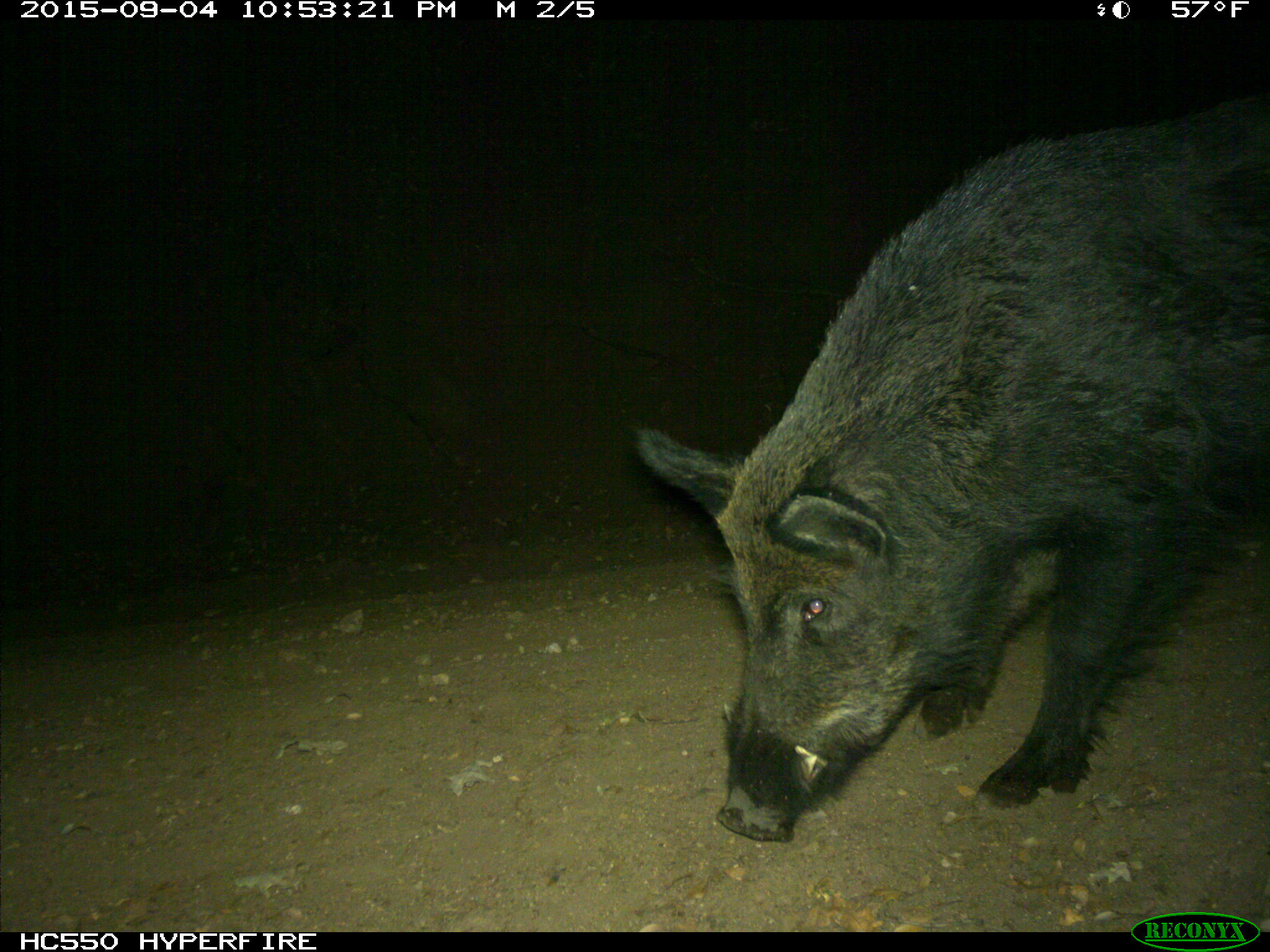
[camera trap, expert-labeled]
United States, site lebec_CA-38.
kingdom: Animalia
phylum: Chordata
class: Mammalia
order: Artiodactyla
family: Suidae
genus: Sus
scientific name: Sus scrofa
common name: wild boar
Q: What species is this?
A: Sus scrofa (wild boar).